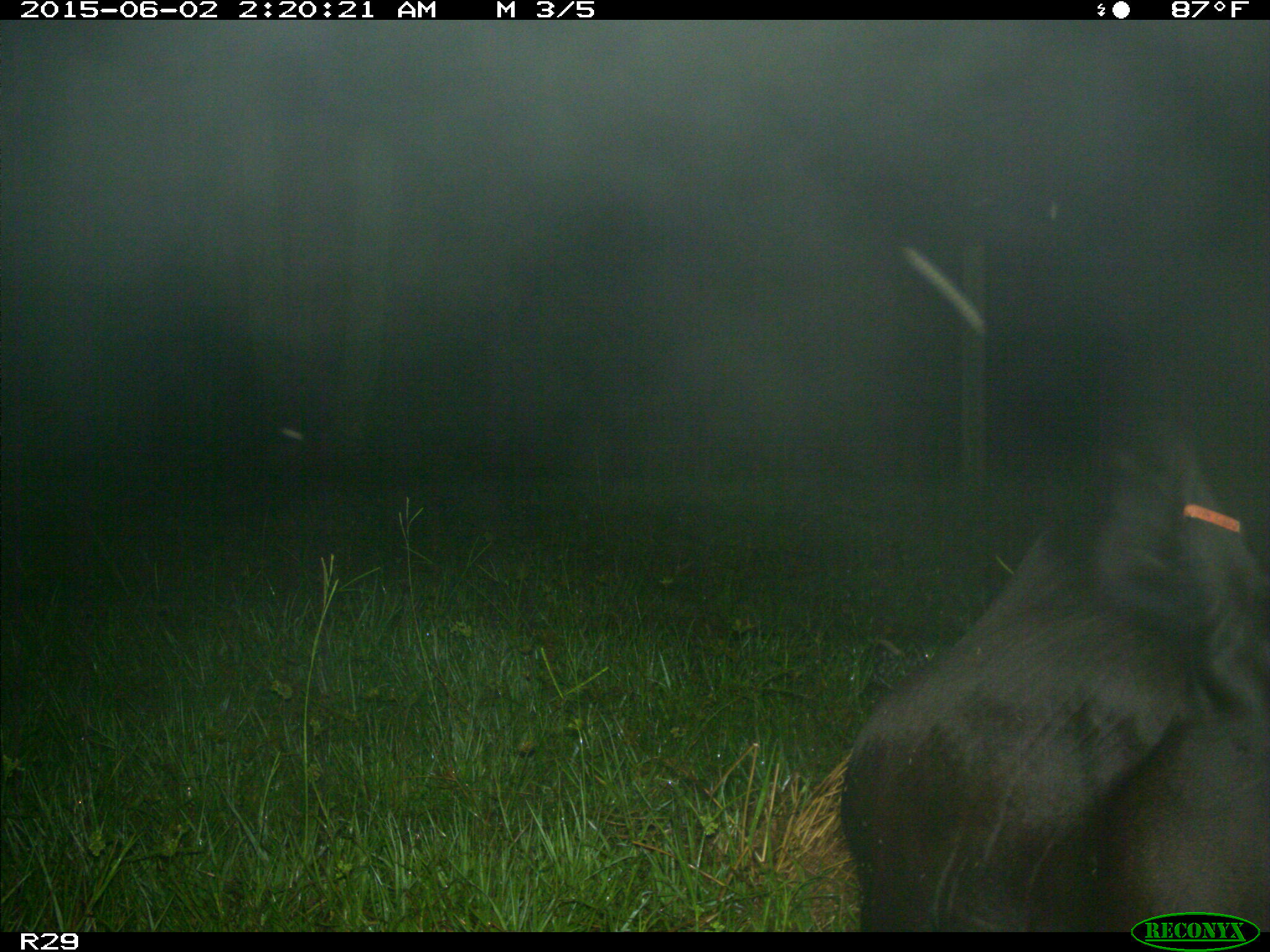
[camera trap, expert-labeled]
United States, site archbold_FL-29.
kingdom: Animalia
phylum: Chordata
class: Mammalia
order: Artiodactyla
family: Bovidae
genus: Bos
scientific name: Bos taurus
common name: domestic cow